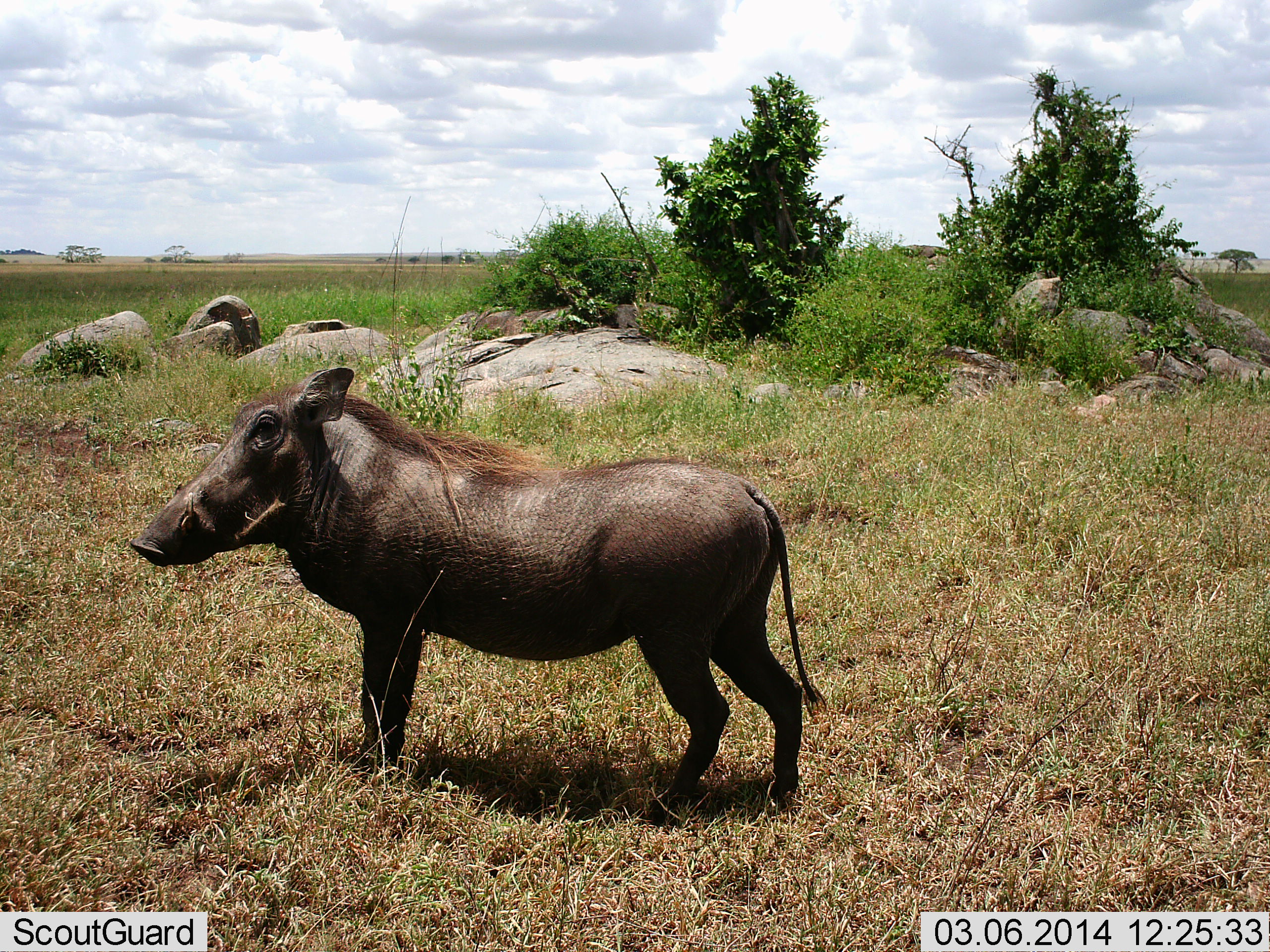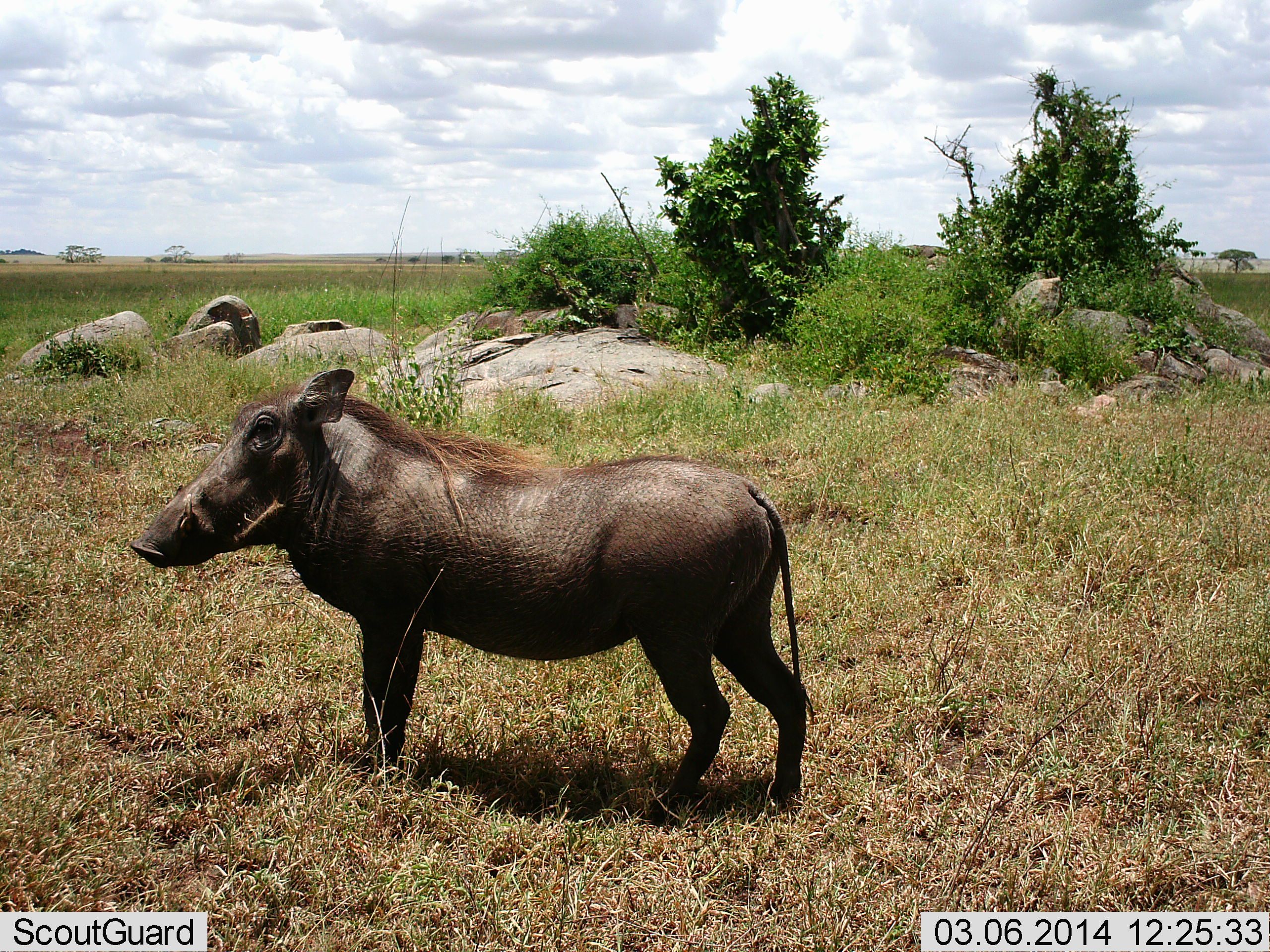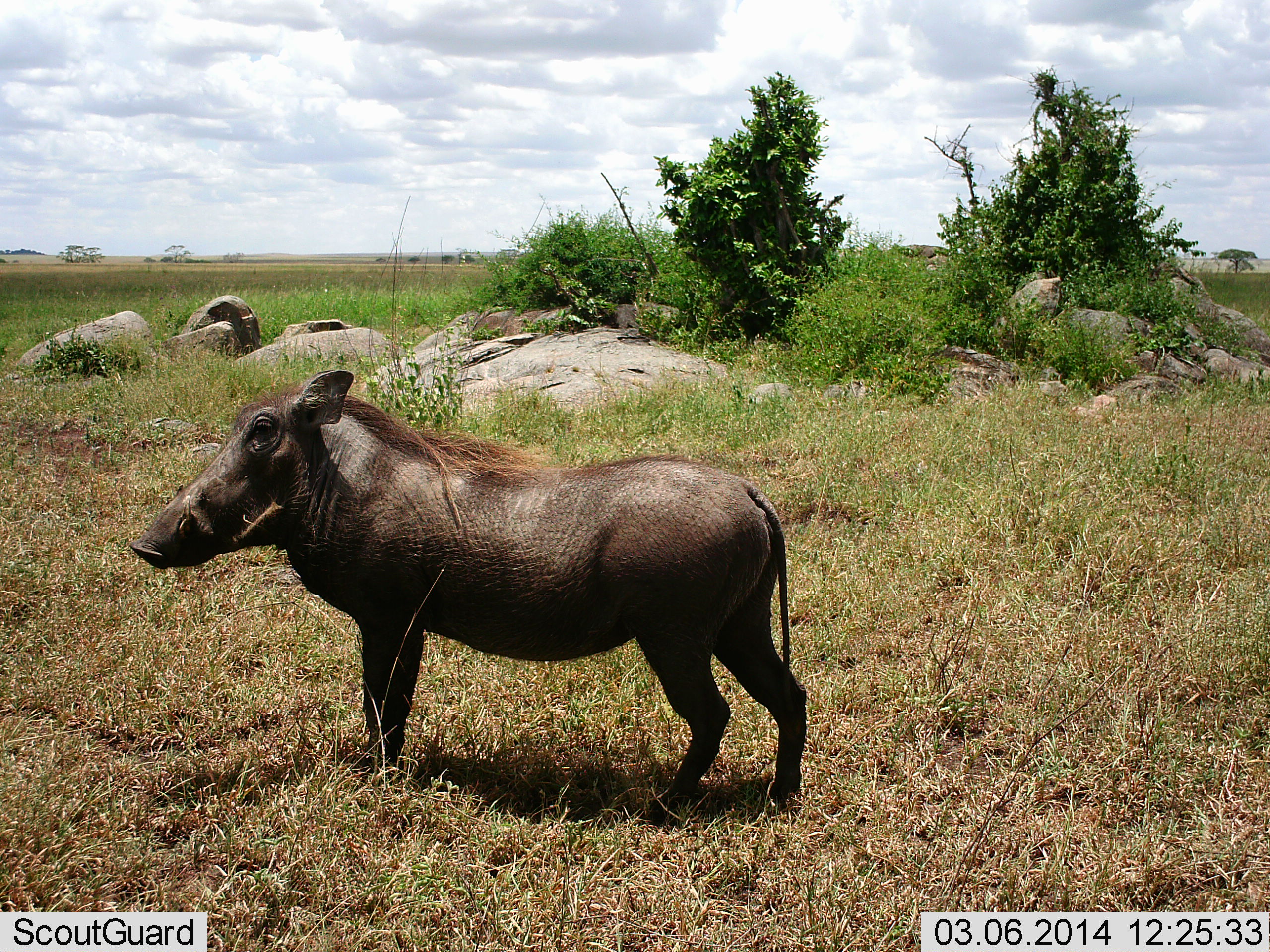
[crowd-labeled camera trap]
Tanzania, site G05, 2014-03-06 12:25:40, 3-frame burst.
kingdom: Animalia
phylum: Chordata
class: Mammalia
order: Artiodactyla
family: Suidae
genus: Phacochoerus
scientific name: Phacochoerus africanus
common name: warthog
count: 1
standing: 100%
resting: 0%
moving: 0%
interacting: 0%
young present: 0%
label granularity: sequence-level